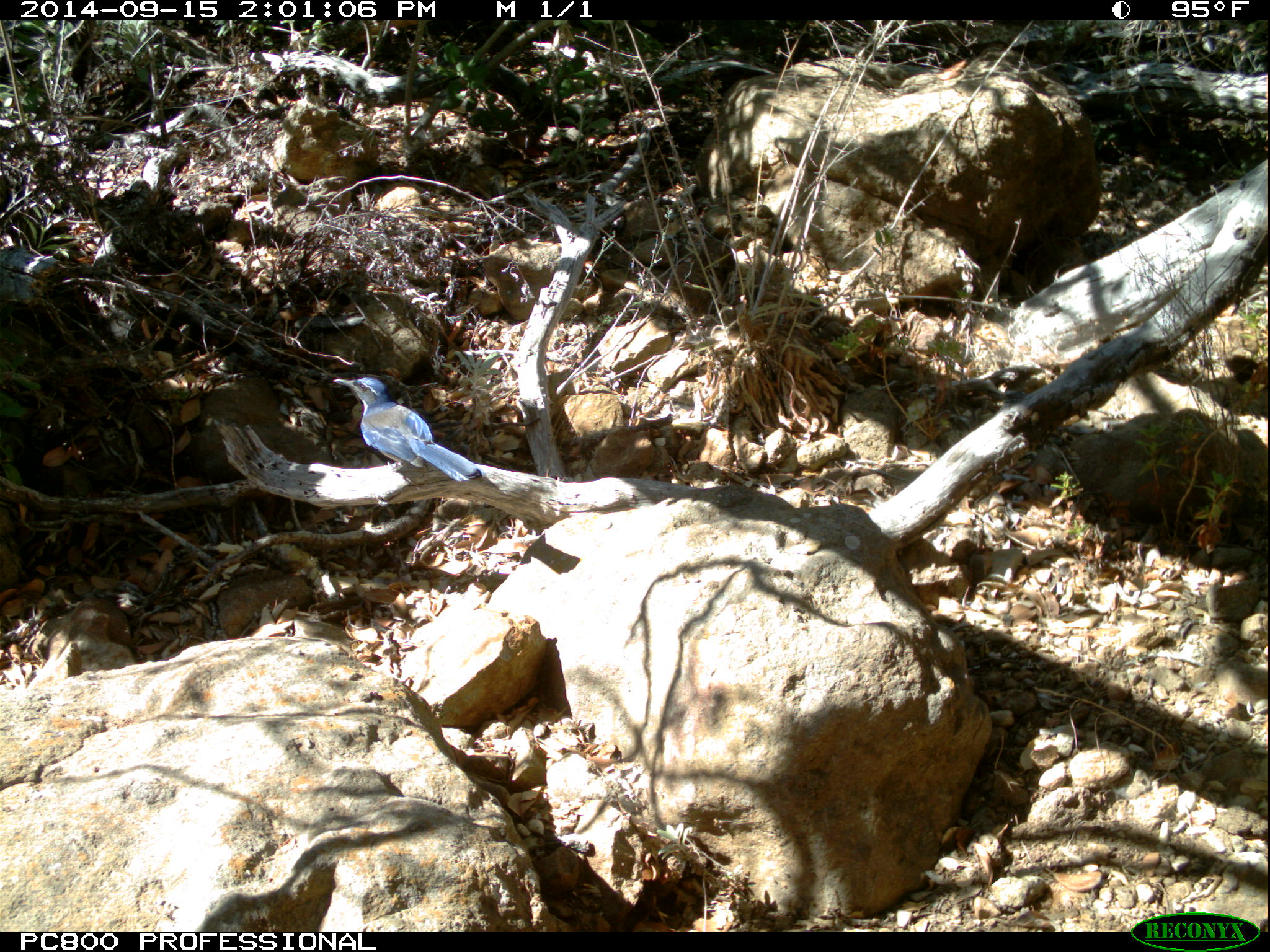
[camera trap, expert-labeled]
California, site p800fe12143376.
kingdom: Animalia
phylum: Chordata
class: Aves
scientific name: Aves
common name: bird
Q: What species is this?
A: Bird (Aves).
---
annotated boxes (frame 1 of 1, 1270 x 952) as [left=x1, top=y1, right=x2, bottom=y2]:
bird: [left=333, top=377, right=482, bottom=482]